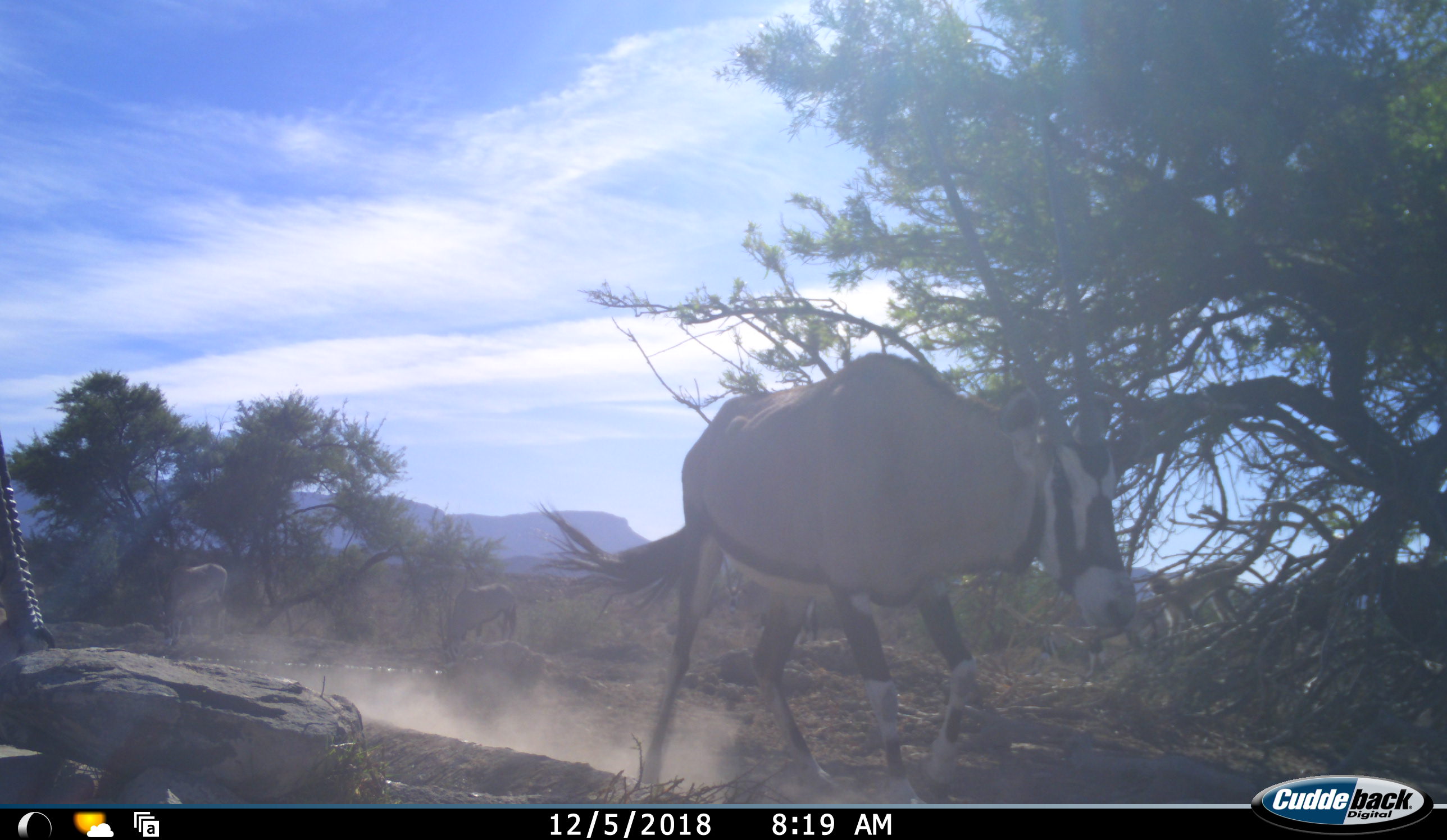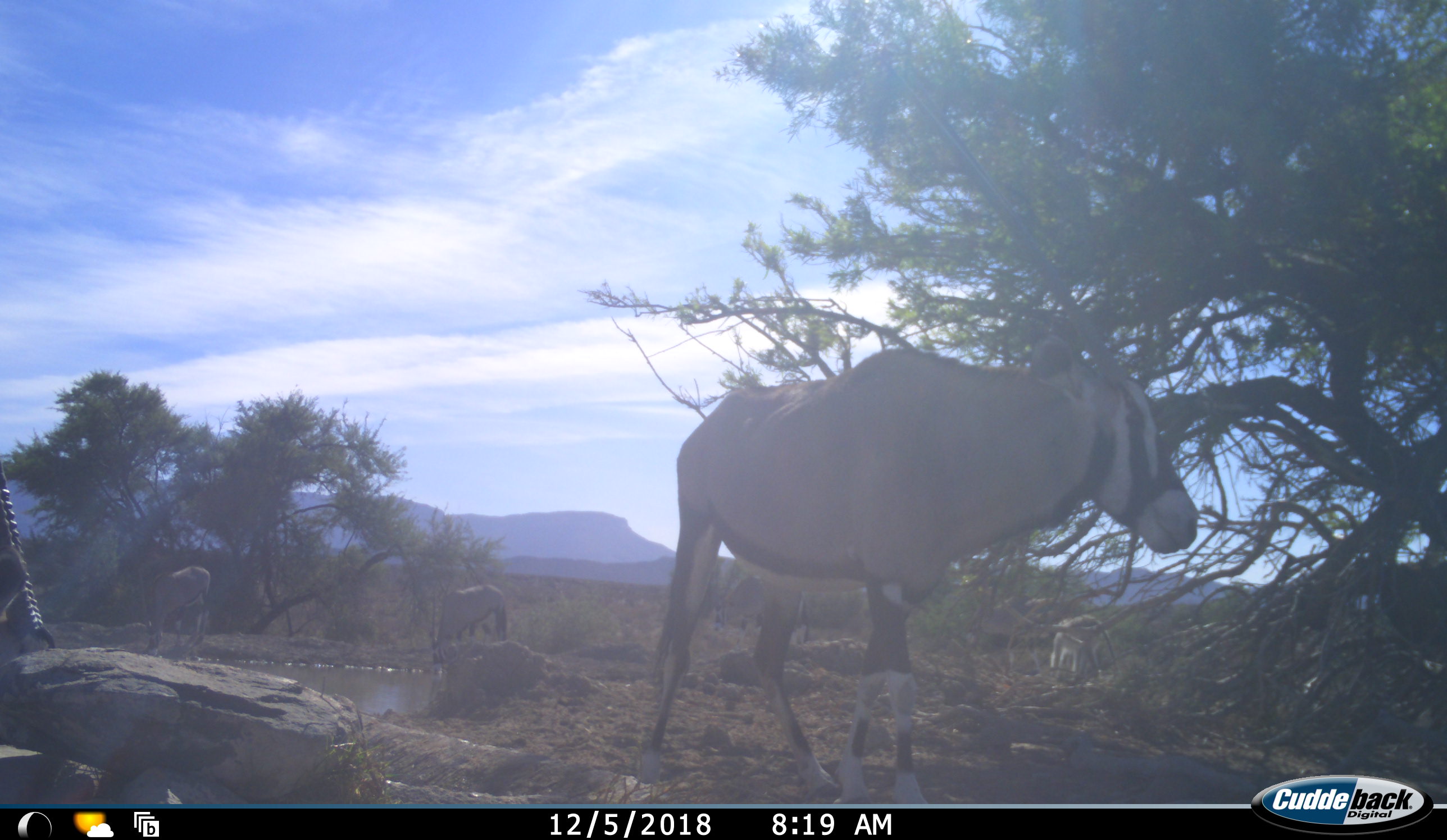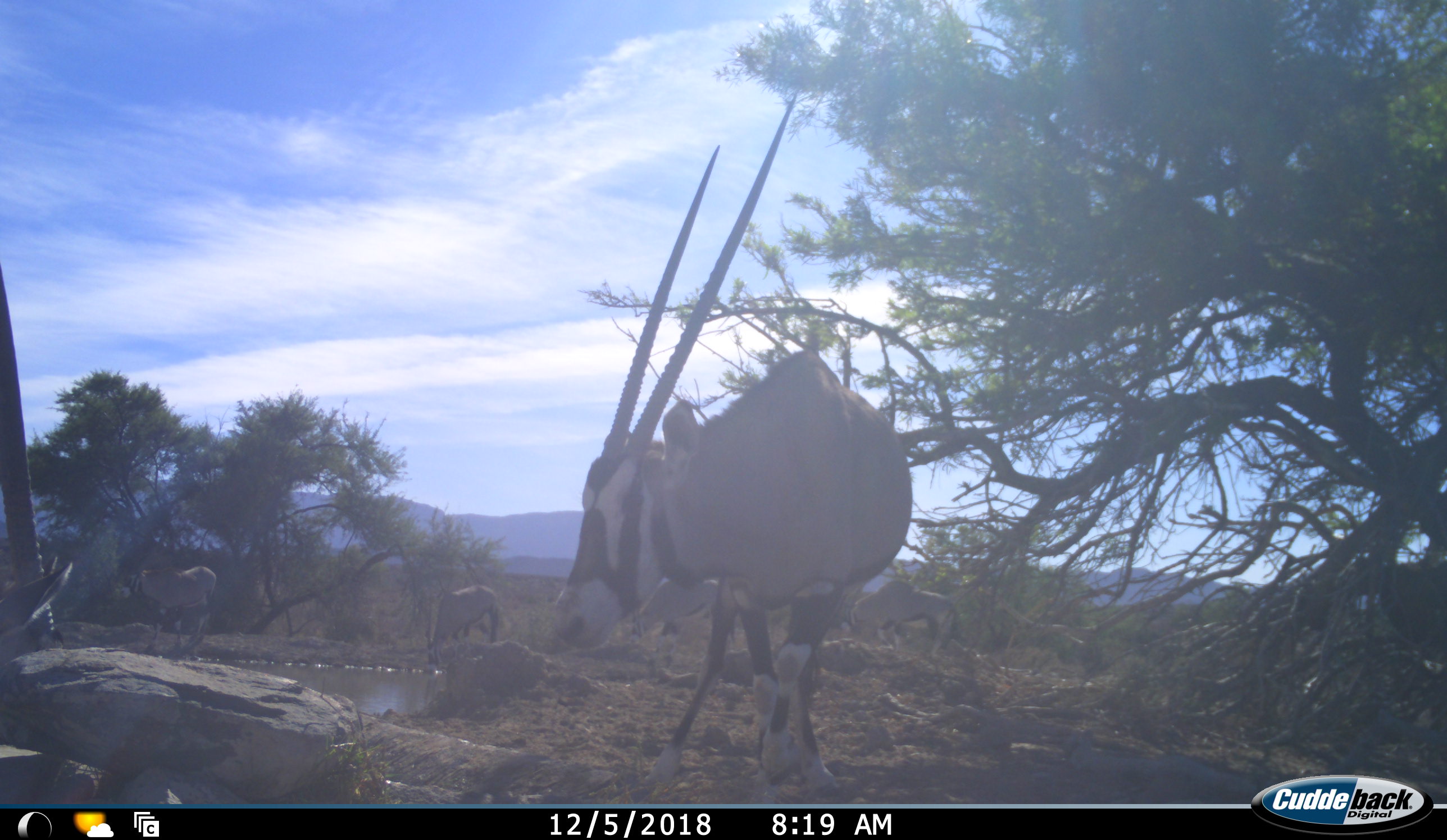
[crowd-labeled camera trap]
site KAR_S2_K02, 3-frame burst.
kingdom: Animalia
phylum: Chordata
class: Mammalia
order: Artiodactyla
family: Bovidae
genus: Oryx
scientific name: Oryx gazella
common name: gemsbok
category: oryx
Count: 6.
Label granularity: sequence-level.